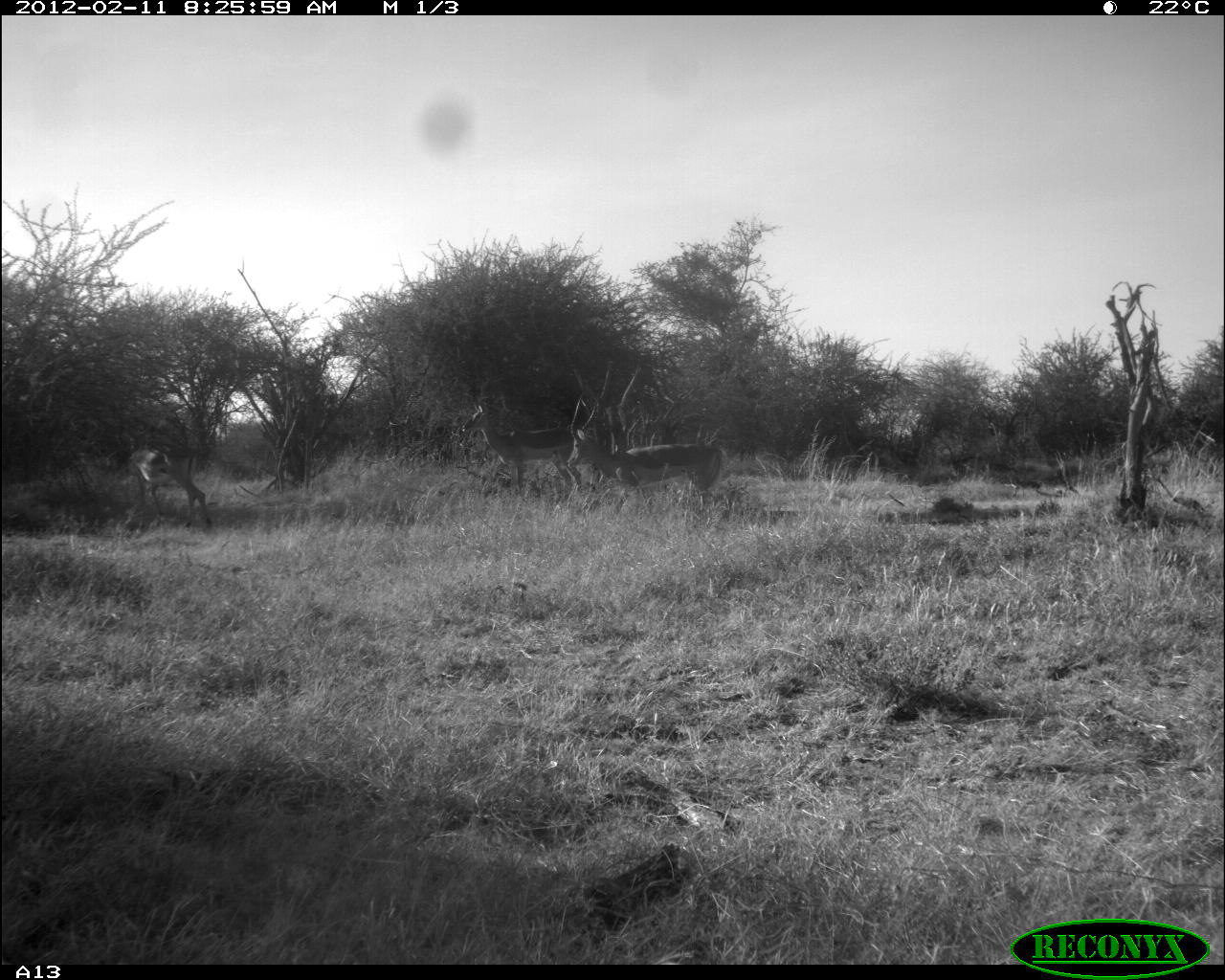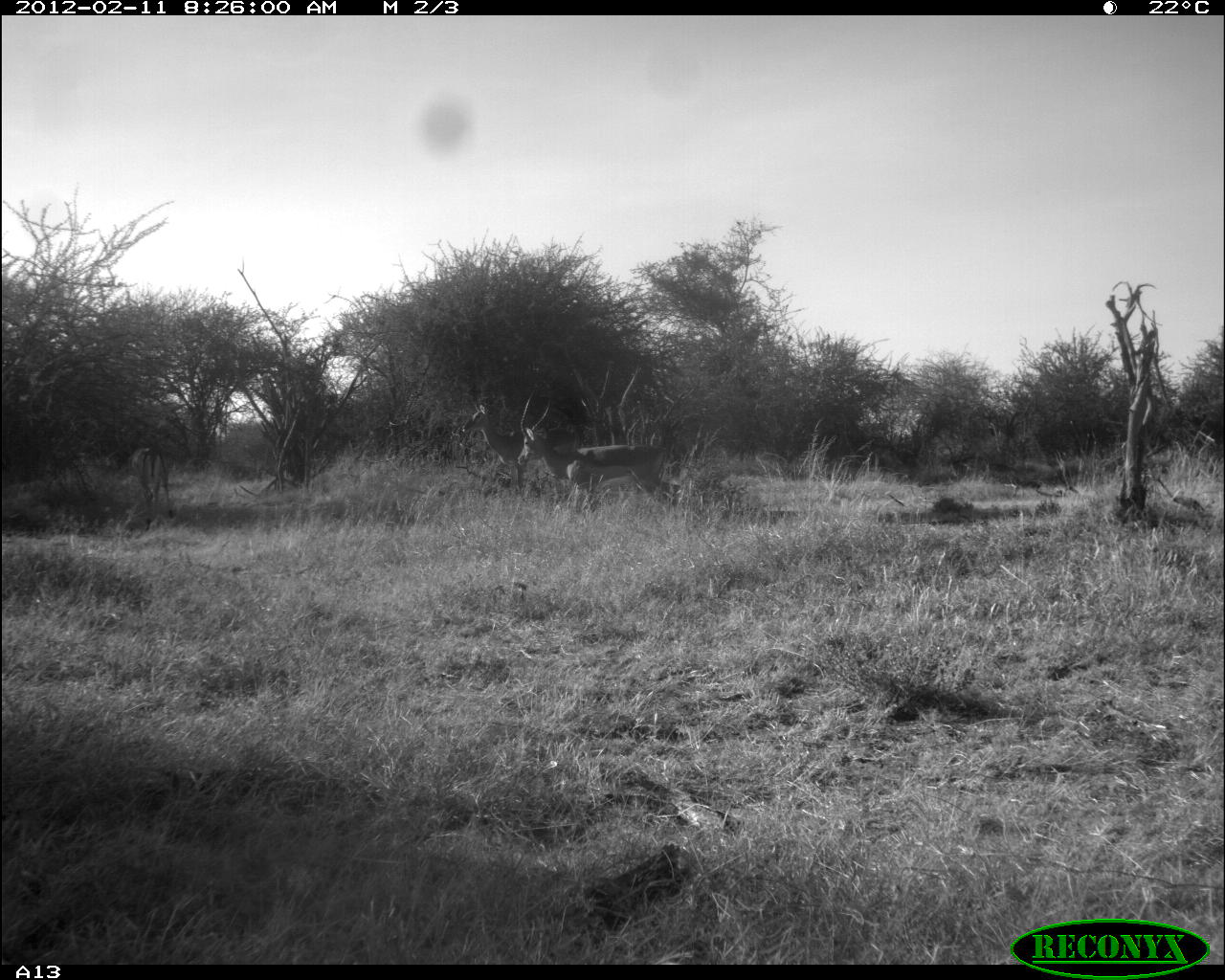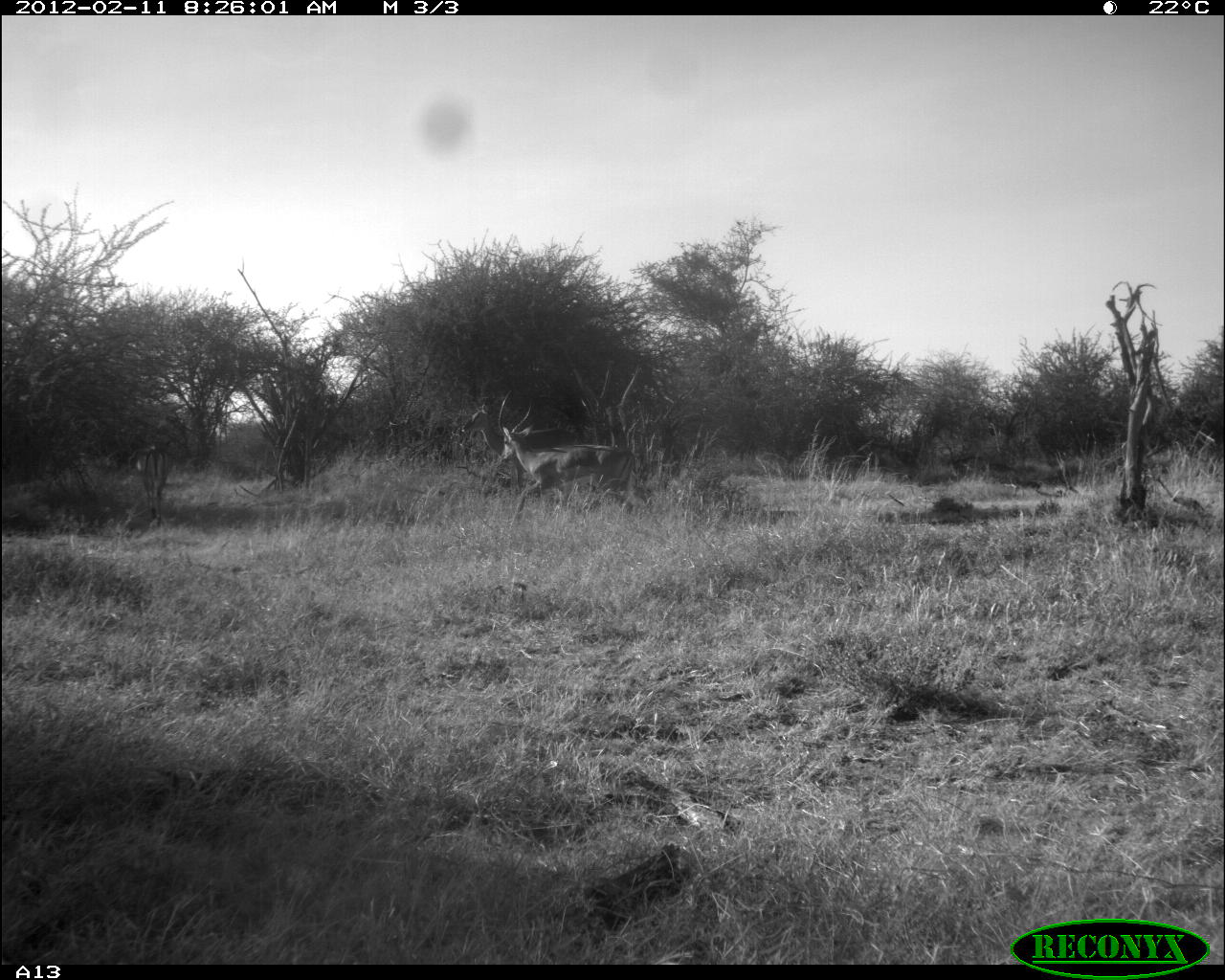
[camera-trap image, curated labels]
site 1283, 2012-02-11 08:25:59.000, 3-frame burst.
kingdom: Animalia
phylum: Chordata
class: Mammalia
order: Artiodactyla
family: Bovidae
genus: Aepyceros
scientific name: Aepyceros melampus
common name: impala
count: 3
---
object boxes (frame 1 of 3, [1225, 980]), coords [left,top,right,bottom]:
aepyceros melampus: [566,395,725,514]; [460,400,584,505]; [104,441,215,533]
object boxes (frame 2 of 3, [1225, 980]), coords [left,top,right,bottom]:
aepyceros melampus: [515,387,684,513]; [460,402,579,499]; [125,444,175,519]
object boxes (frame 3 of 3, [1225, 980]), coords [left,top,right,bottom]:
aepyceros melampus: [498,388,638,529]; [461,403,578,500]; [141,446,175,530]